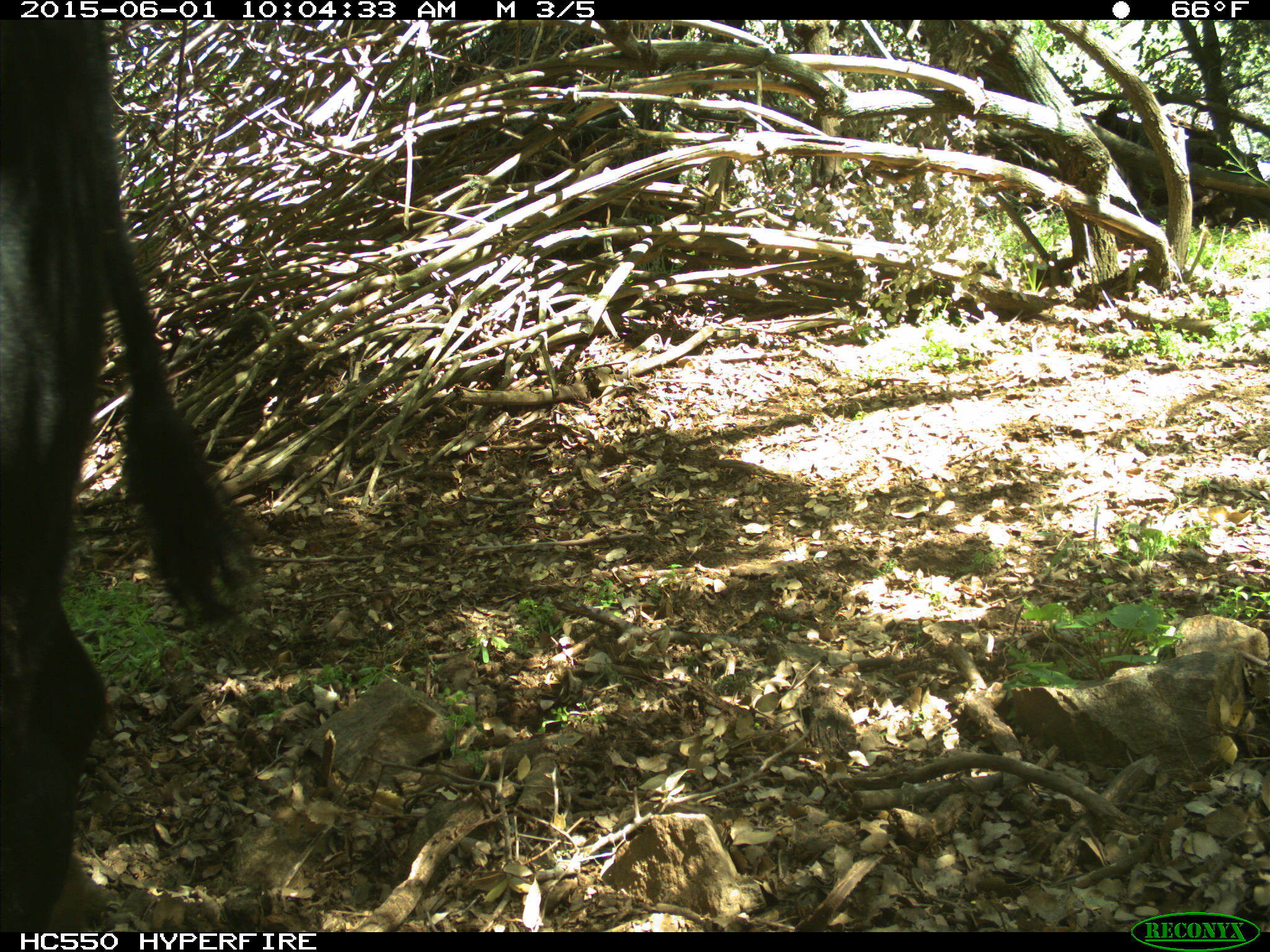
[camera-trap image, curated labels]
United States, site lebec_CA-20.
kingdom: Animalia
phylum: Chordata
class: Mammalia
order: Artiodactyla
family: Bovidae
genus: Bos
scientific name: Bos taurus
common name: domestic cow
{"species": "Bos taurus (domestic cow)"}